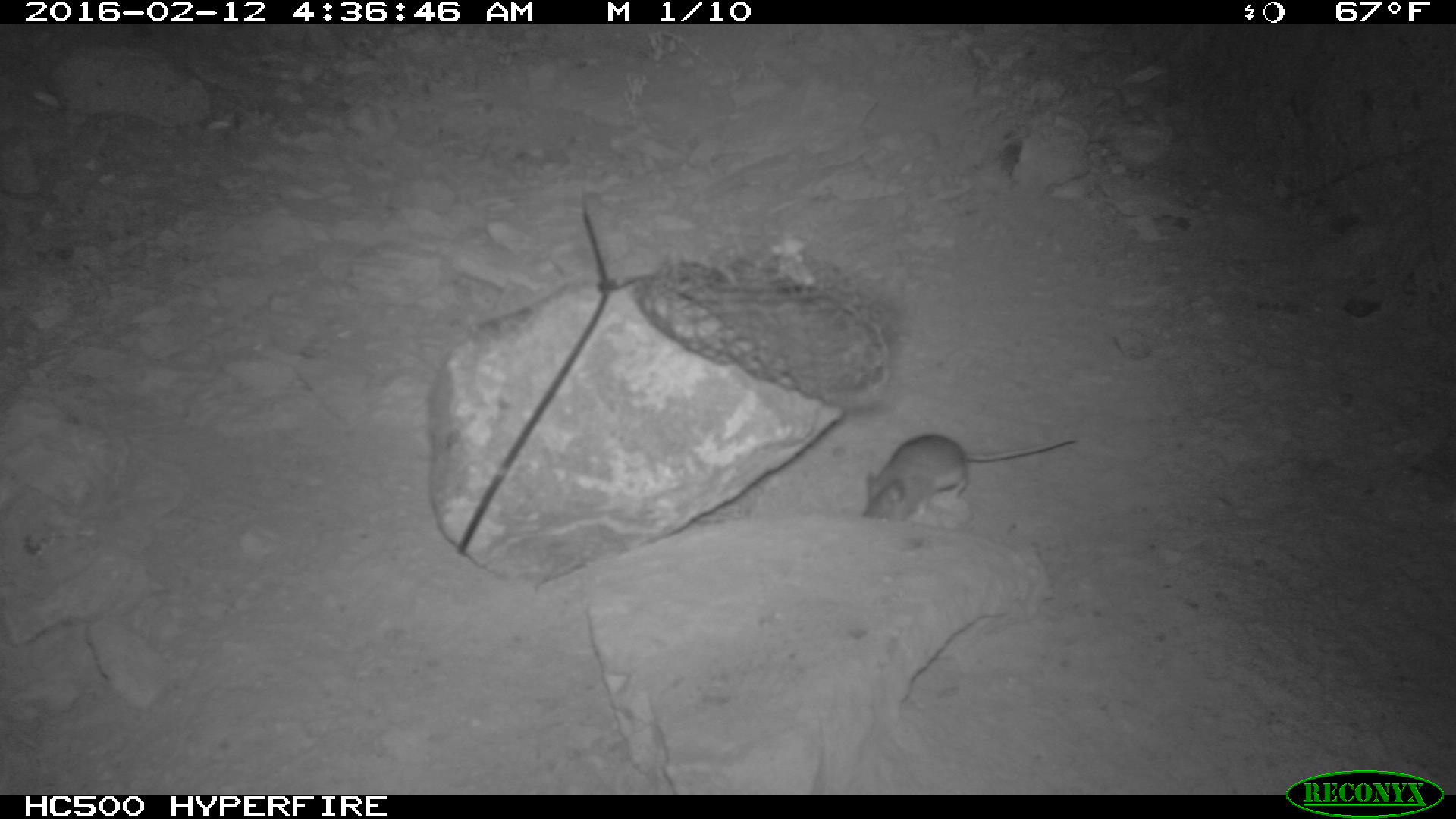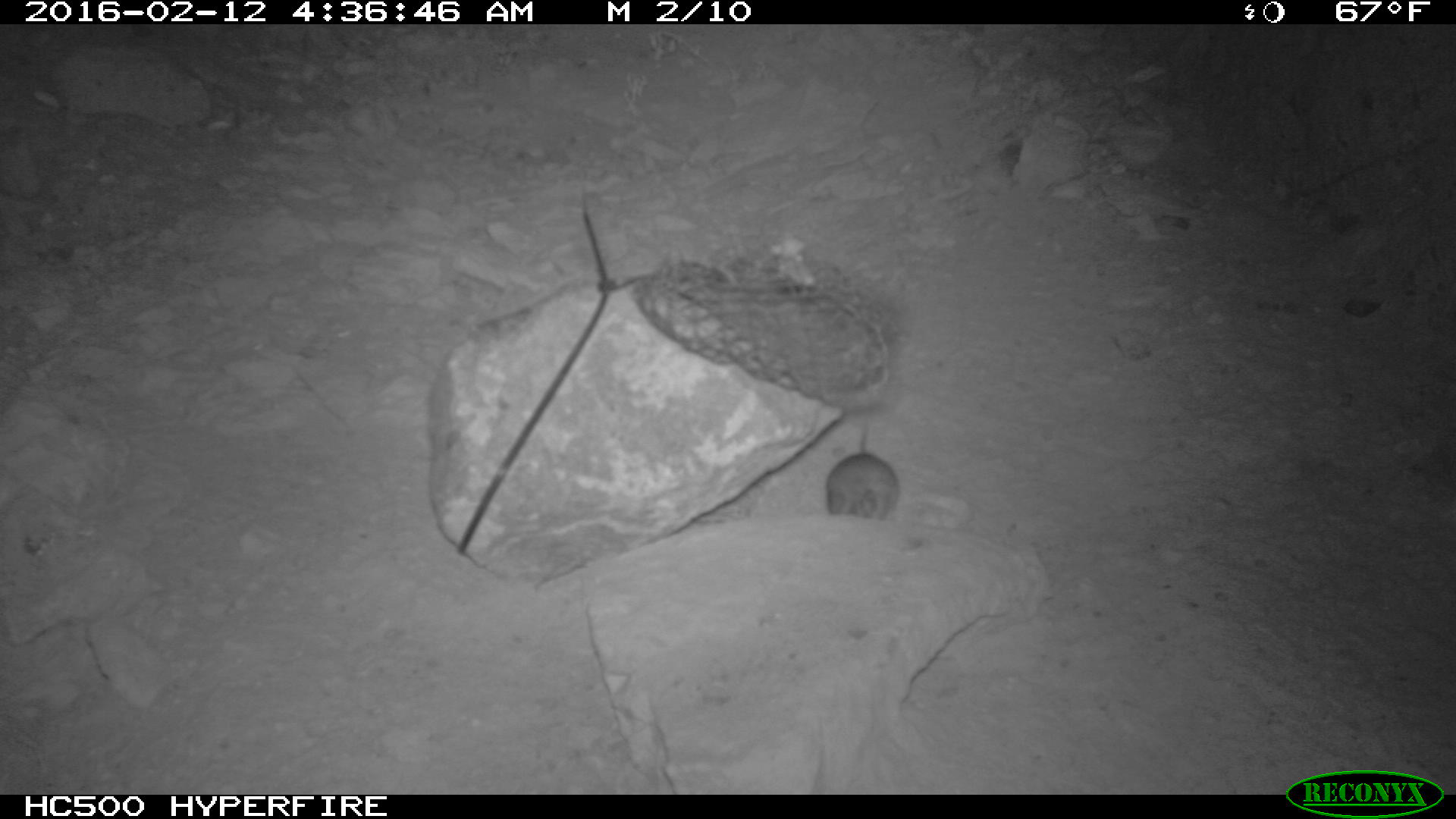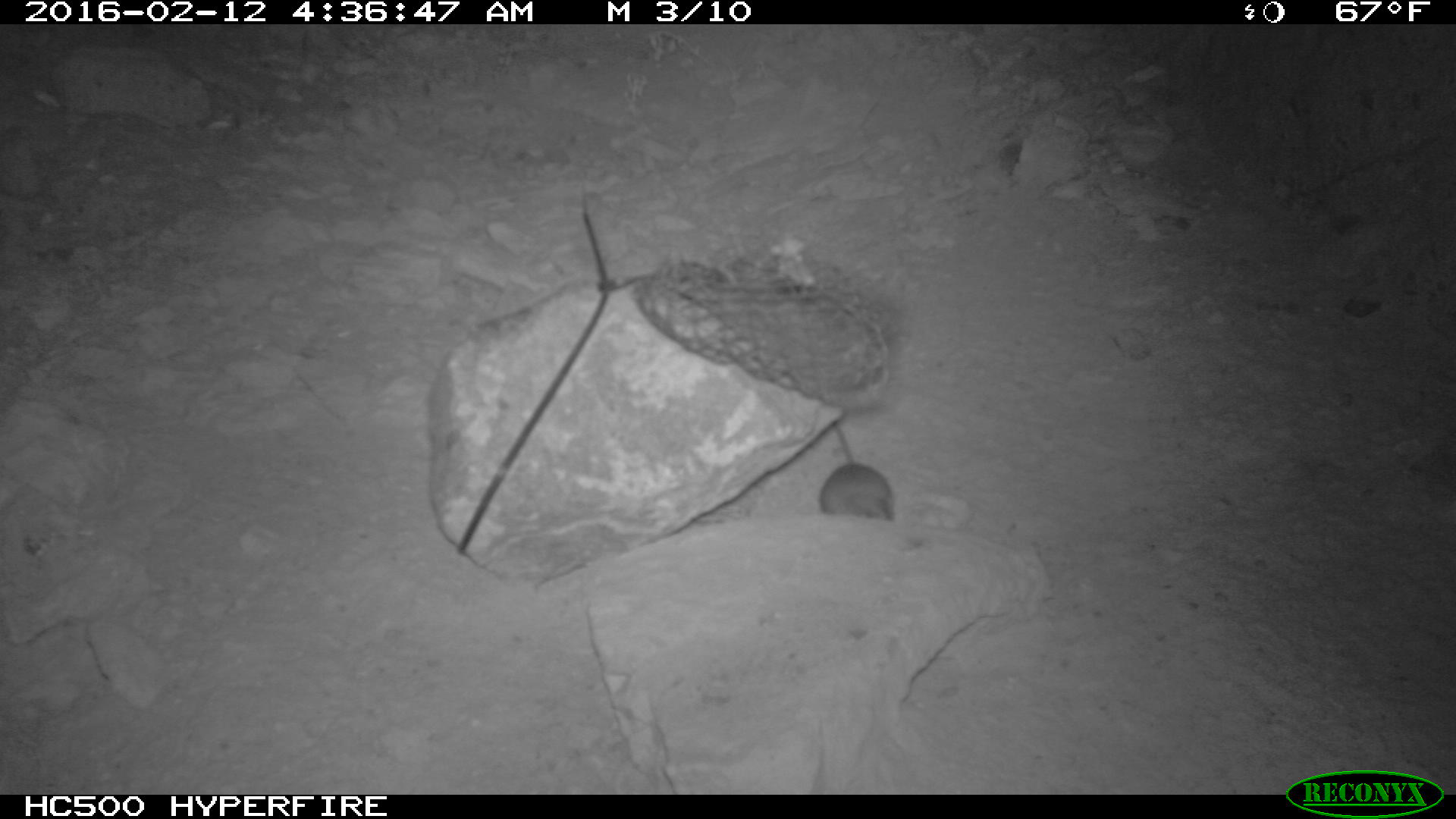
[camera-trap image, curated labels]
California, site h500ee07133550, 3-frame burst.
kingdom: Animalia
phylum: Chordata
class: Mammalia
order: Rodentia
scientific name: Rodentia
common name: rodent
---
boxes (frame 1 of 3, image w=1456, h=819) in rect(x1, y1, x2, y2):
rodent: rect(860, 422, 1078, 519)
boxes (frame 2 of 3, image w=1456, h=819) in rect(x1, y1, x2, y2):
rodent: rect(825, 420, 899, 519)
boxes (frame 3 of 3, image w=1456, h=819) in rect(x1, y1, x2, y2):
rodent: rect(817, 421, 893, 522)